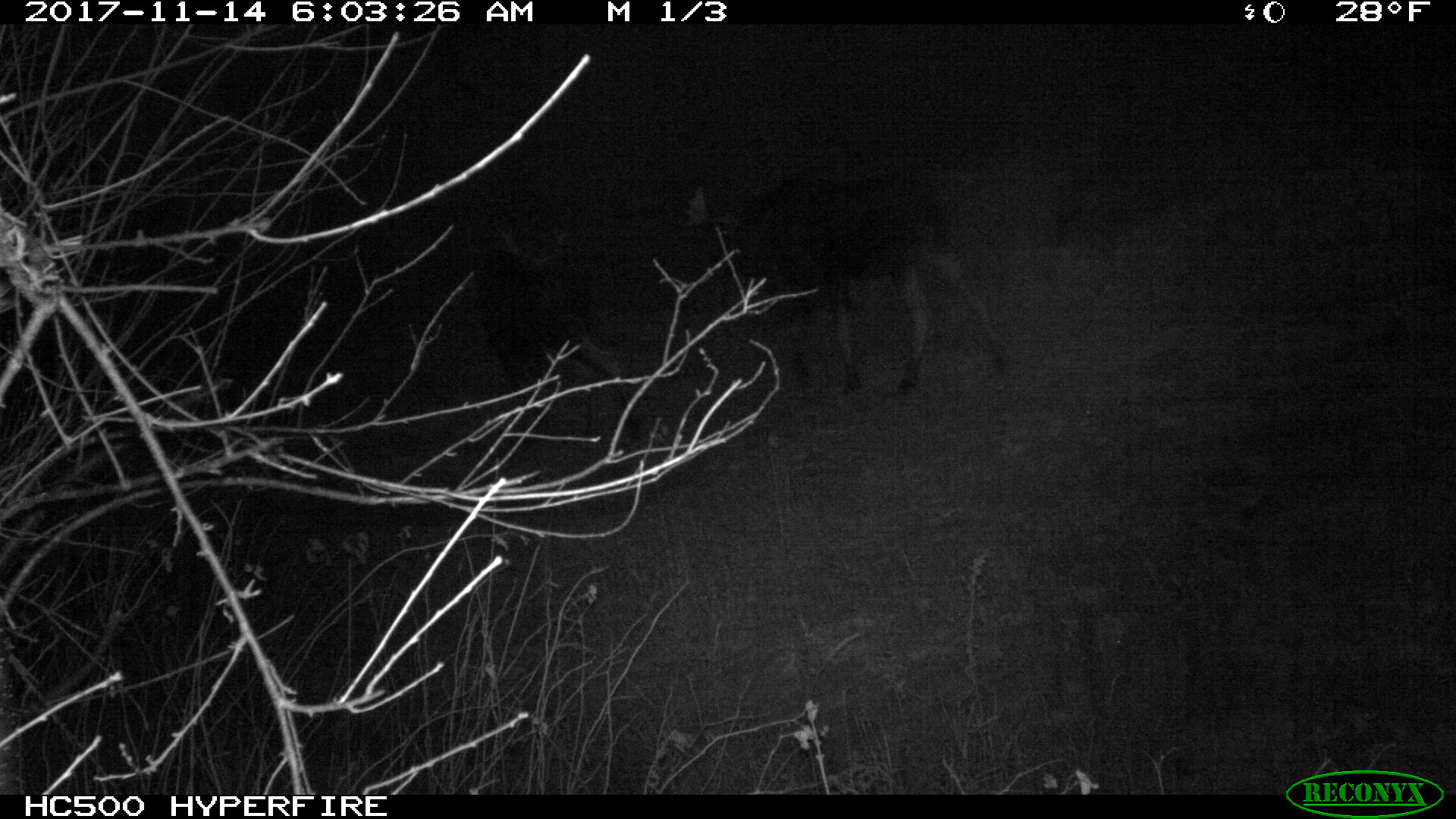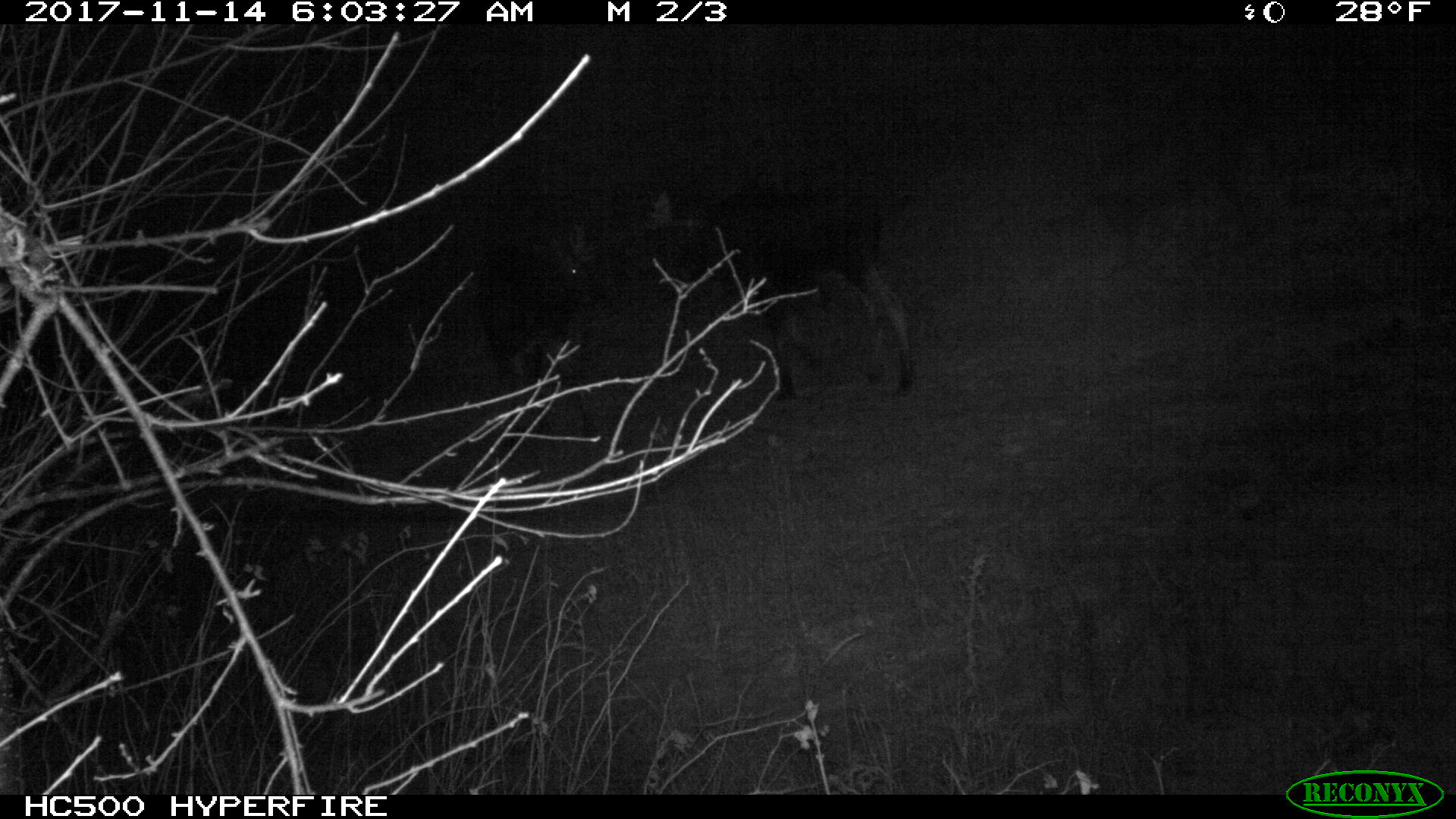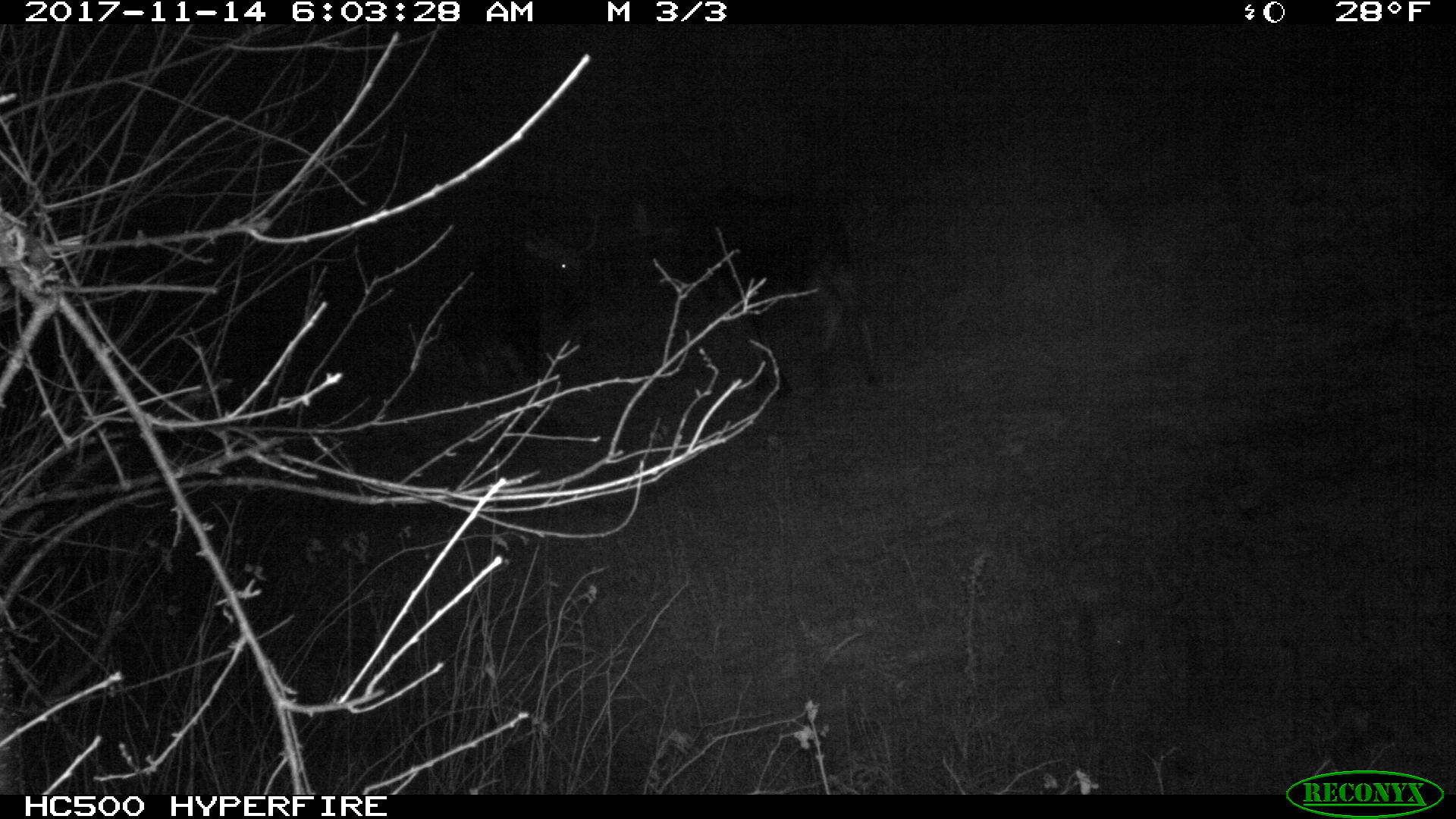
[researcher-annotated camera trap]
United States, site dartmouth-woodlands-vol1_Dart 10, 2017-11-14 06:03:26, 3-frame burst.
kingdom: Animalia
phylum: Chordata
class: Mammalia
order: Artiodactyla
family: Cervidae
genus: Alces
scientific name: Alces alces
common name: moose